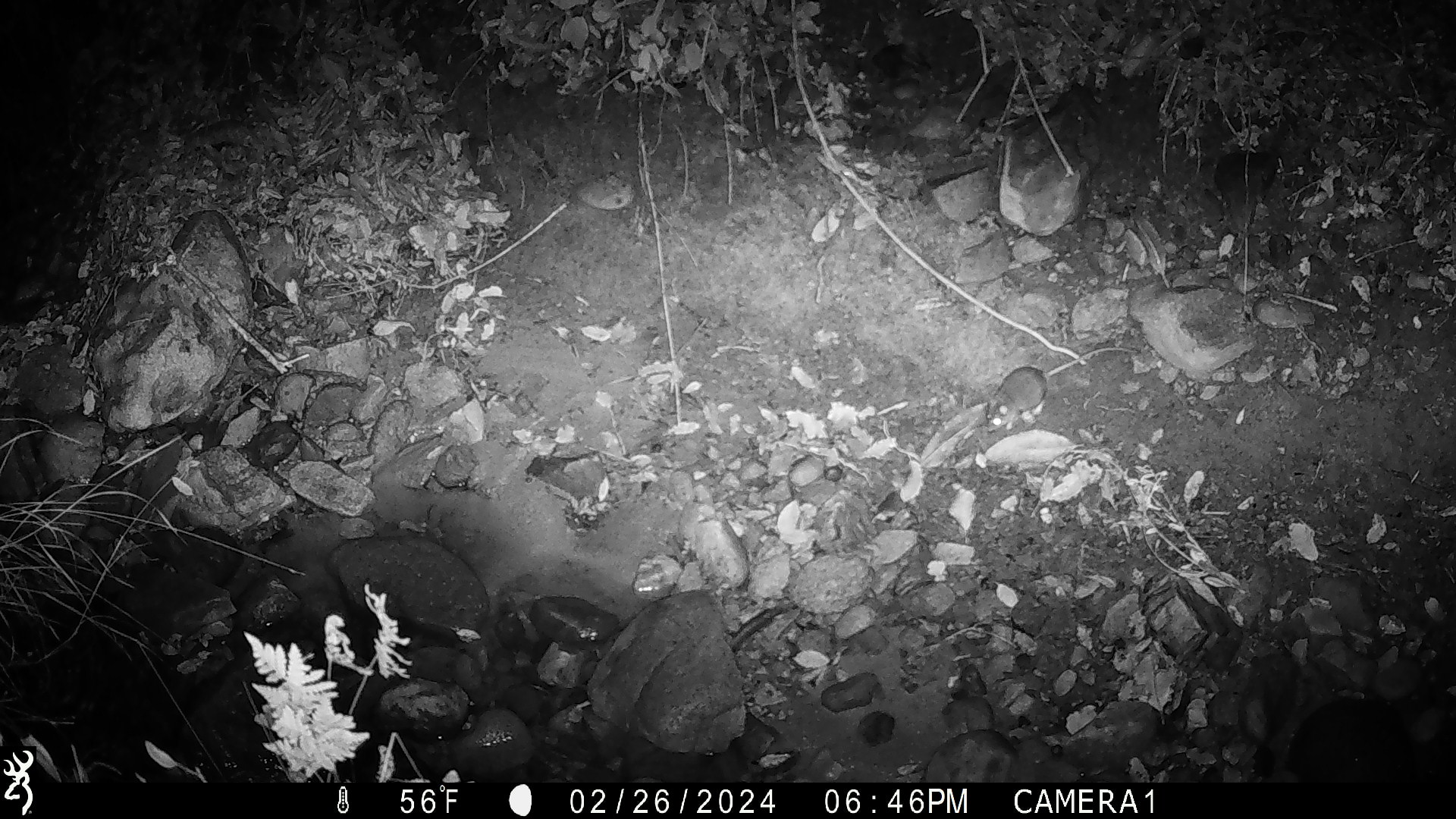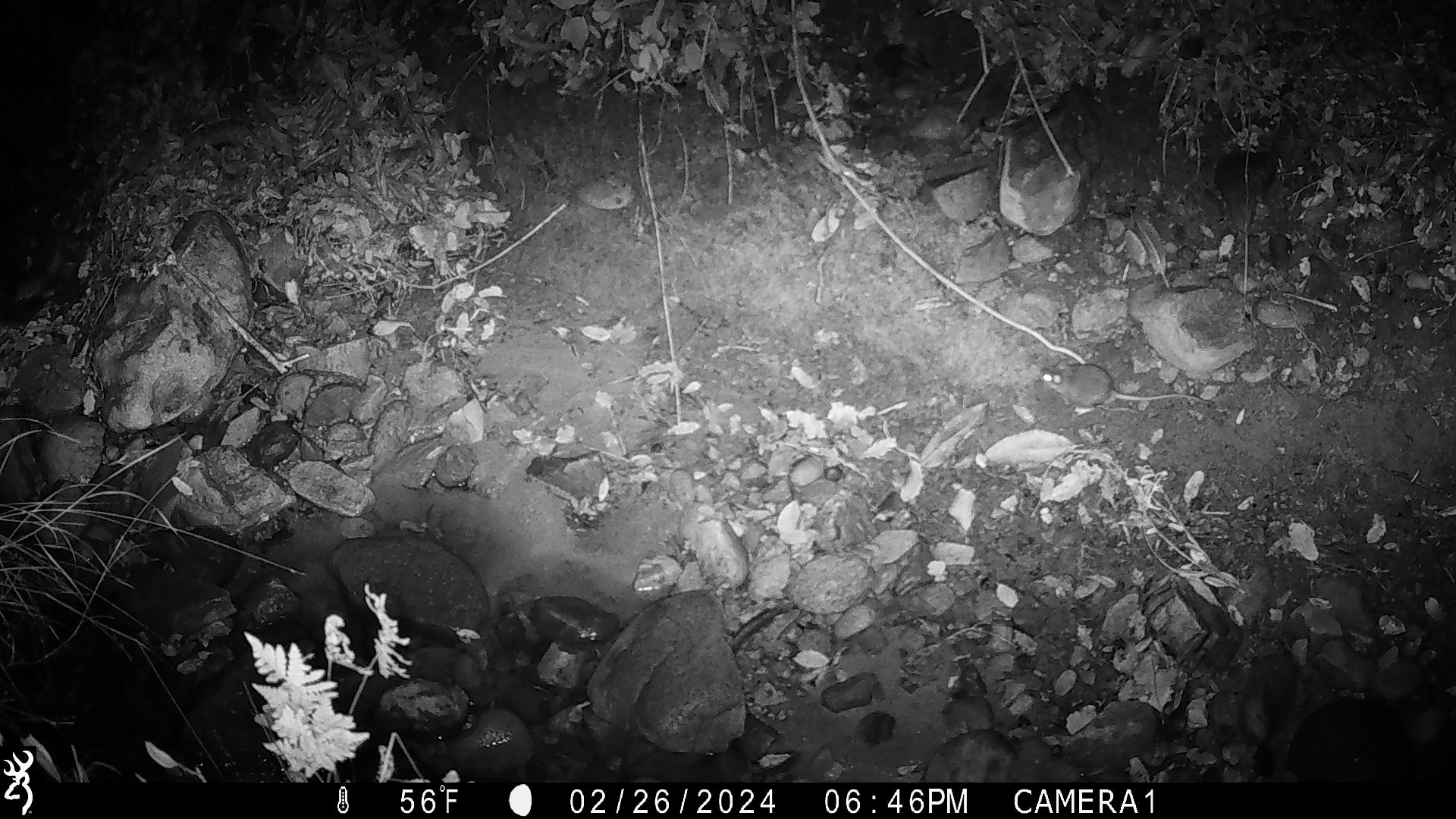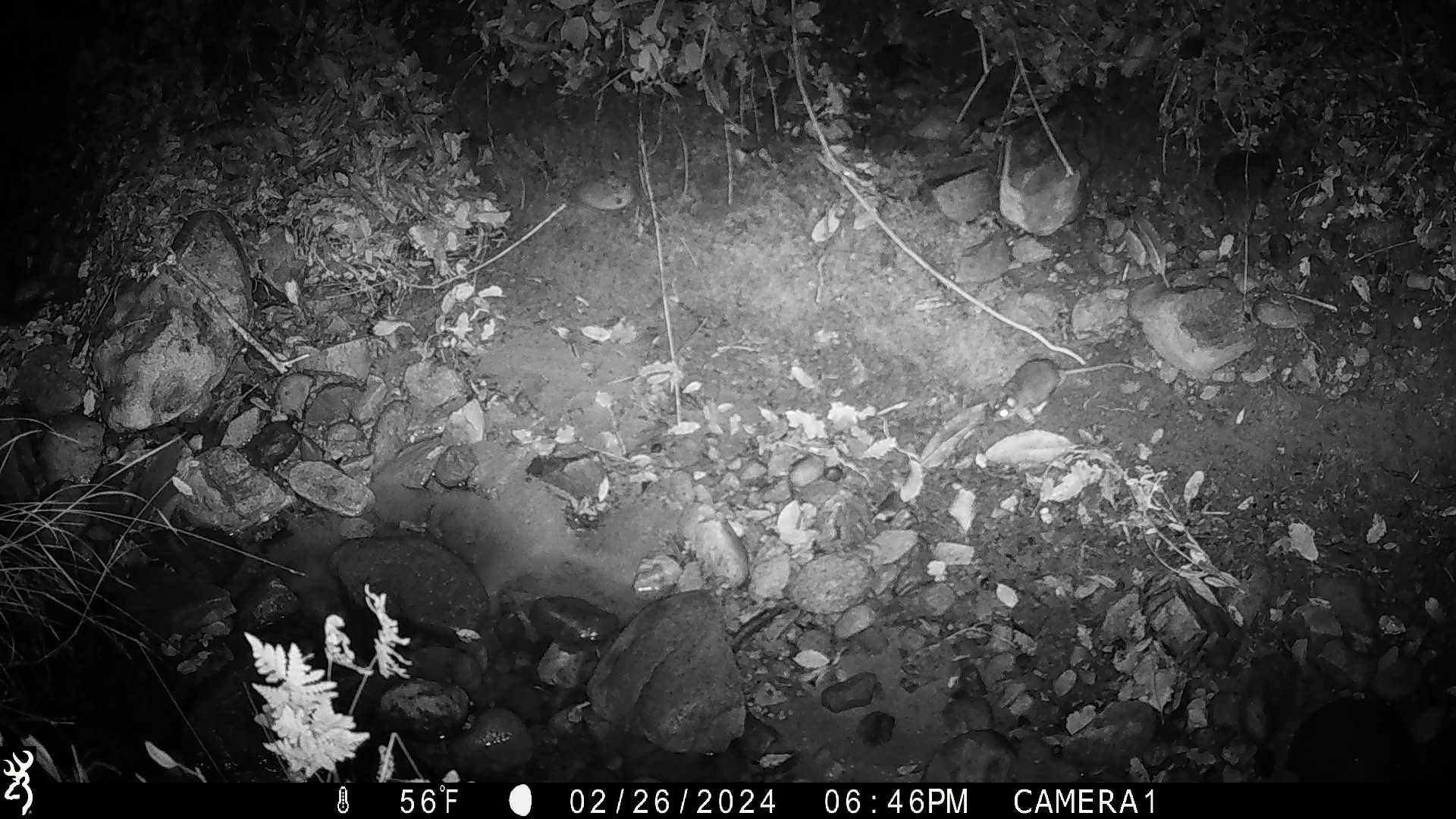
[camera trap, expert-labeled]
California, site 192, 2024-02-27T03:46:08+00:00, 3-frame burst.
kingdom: Animalia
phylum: Chordata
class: Mammalia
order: Rodentia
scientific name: Rodentia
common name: mouse or rat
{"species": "mouse or rat (Rodentia)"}